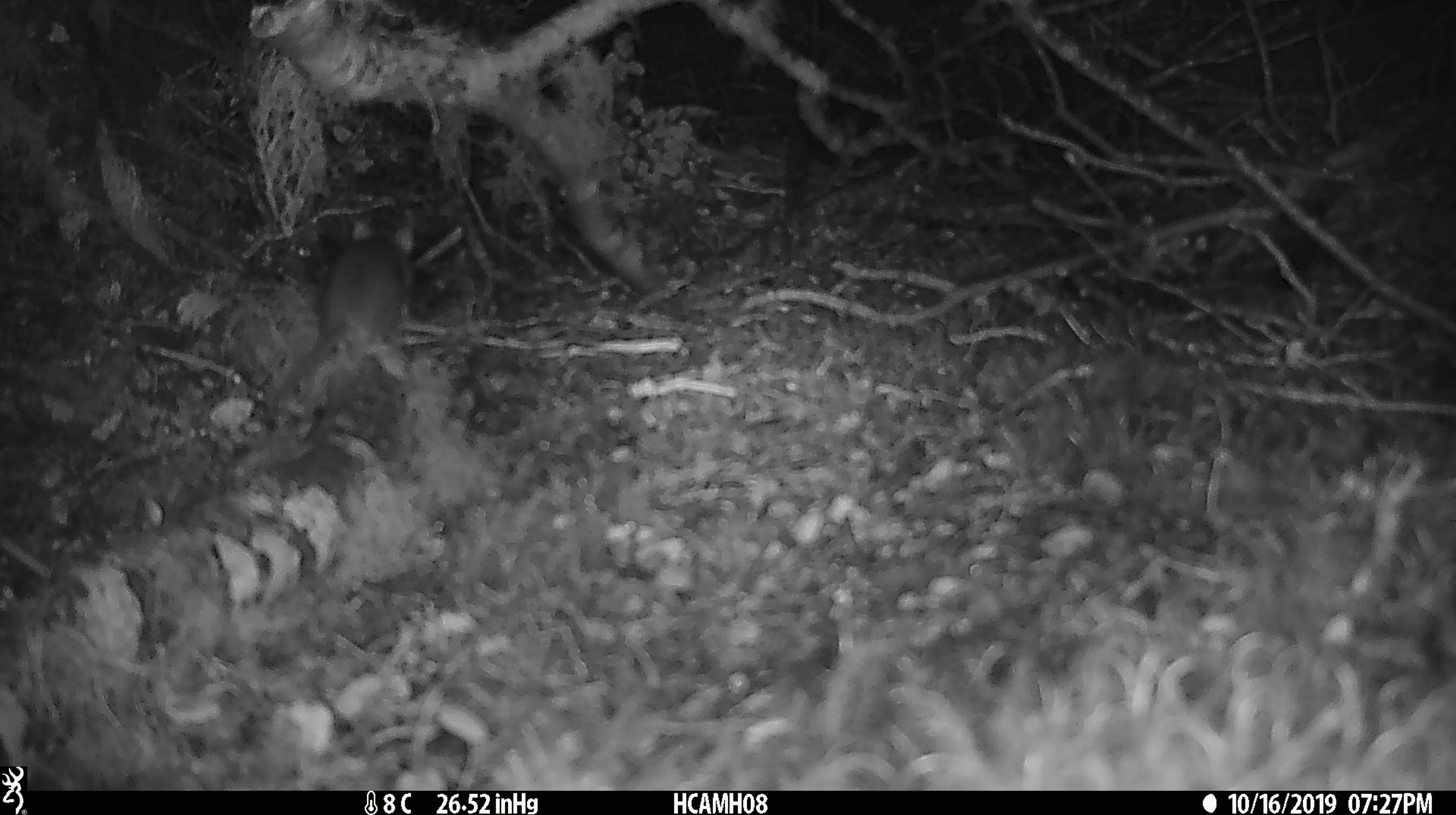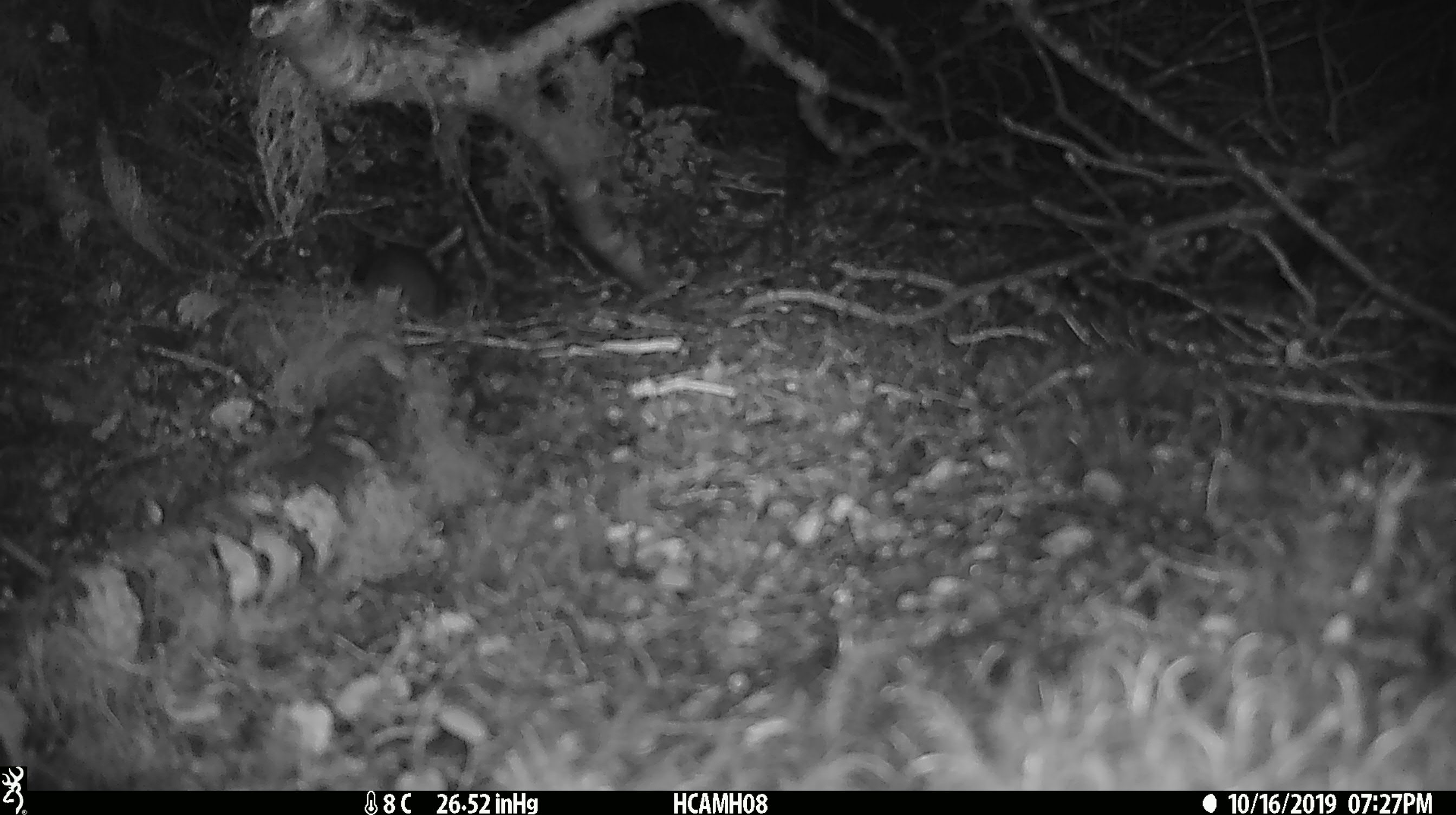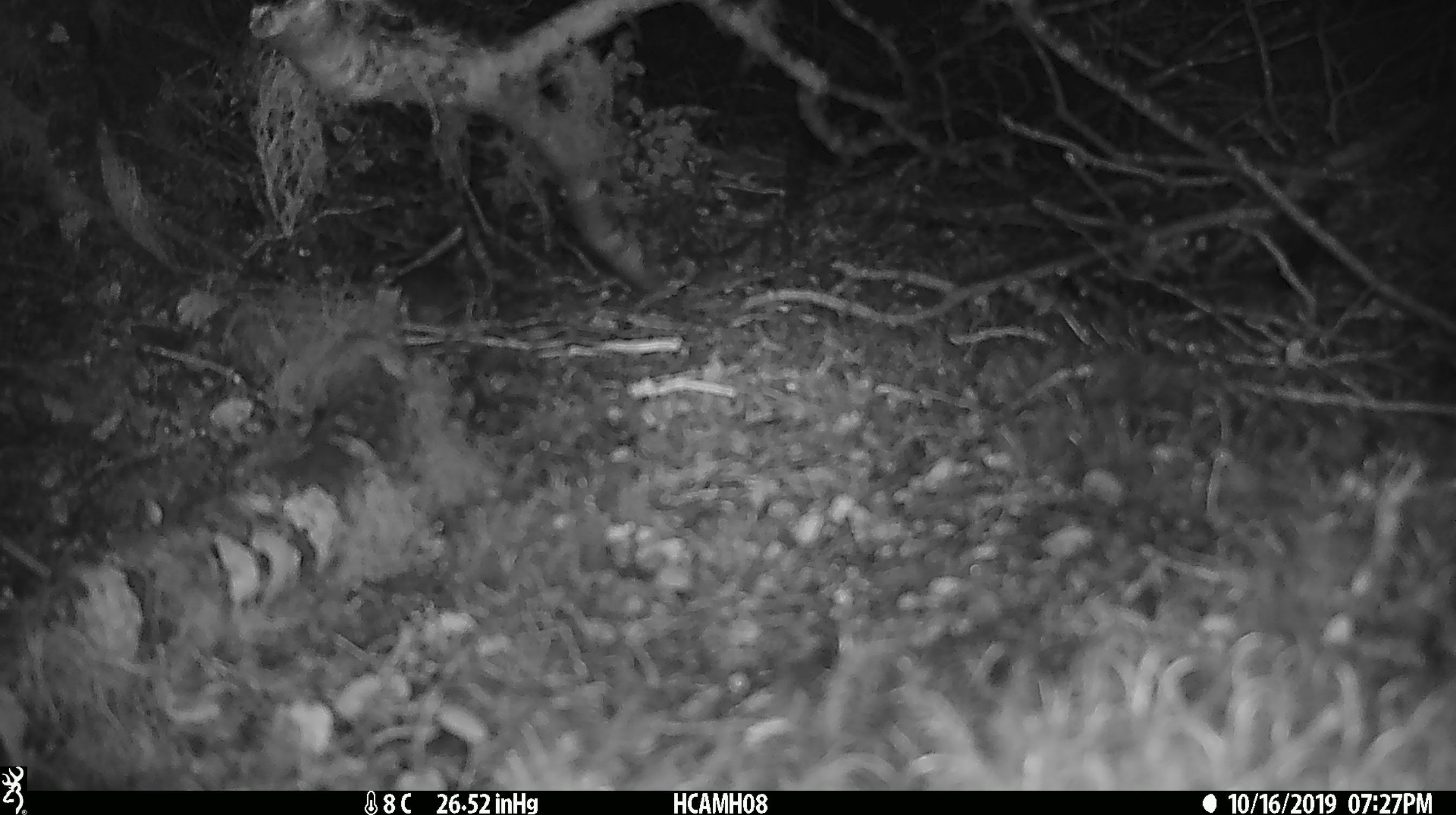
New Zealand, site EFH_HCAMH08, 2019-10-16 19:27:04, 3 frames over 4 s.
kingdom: Animalia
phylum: Chordata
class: Mammalia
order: Rodentia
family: Muridae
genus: Mus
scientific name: Mus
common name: mouse